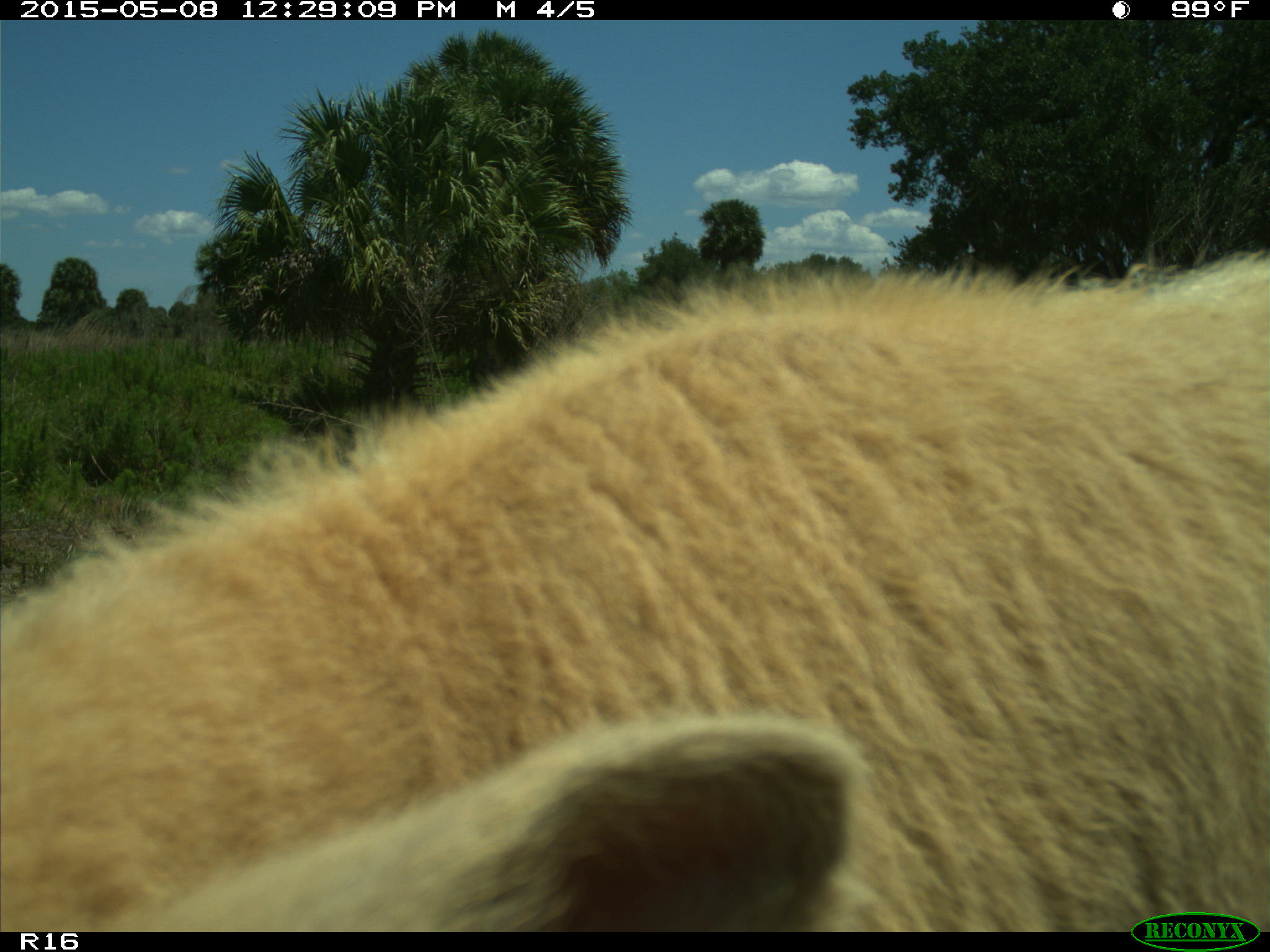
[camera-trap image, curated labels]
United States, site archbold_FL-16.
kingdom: Animalia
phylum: Chordata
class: Mammalia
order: Artiodactyla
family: Bovidae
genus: Bos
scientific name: Bos taurus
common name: domestic cow